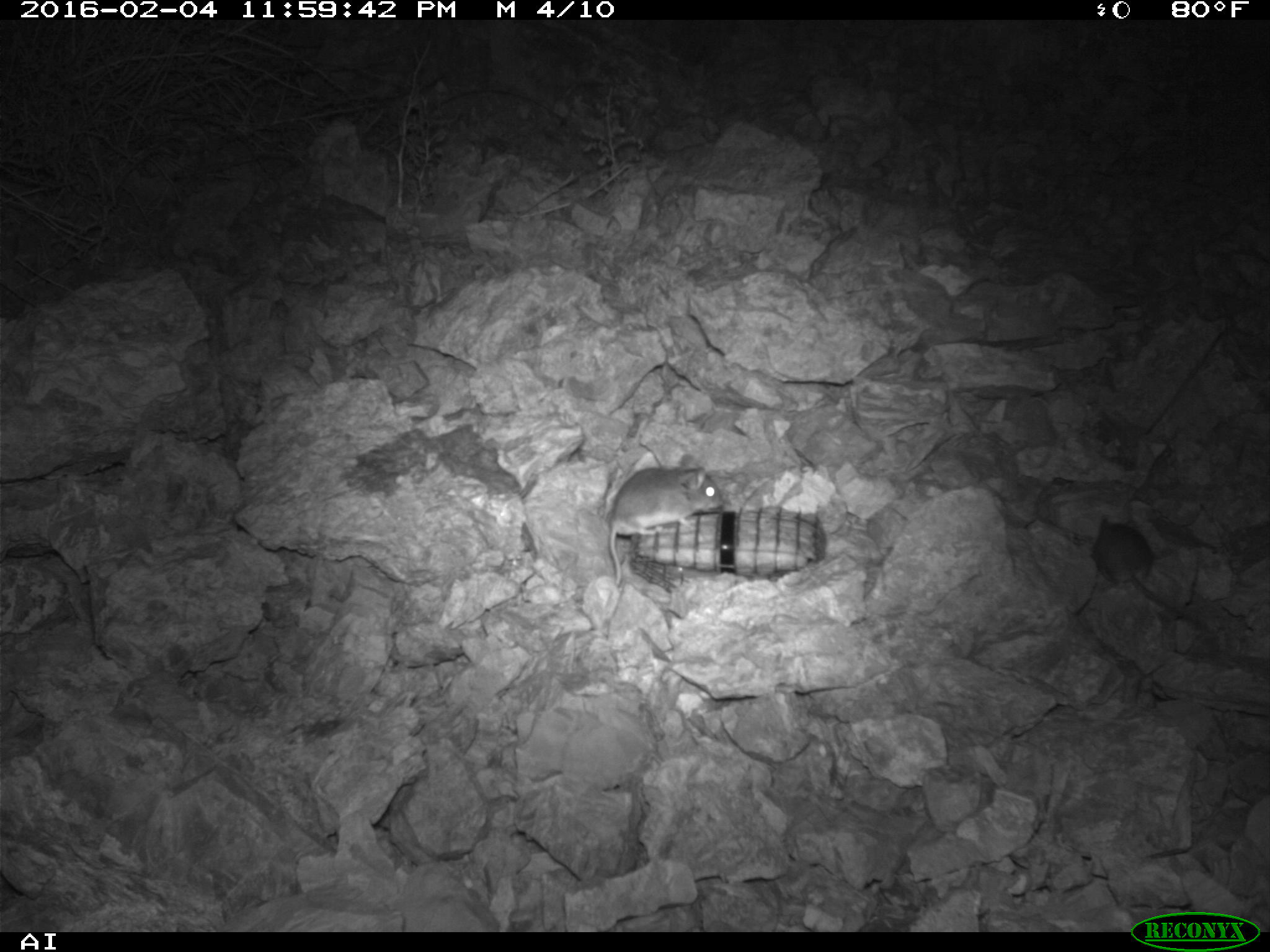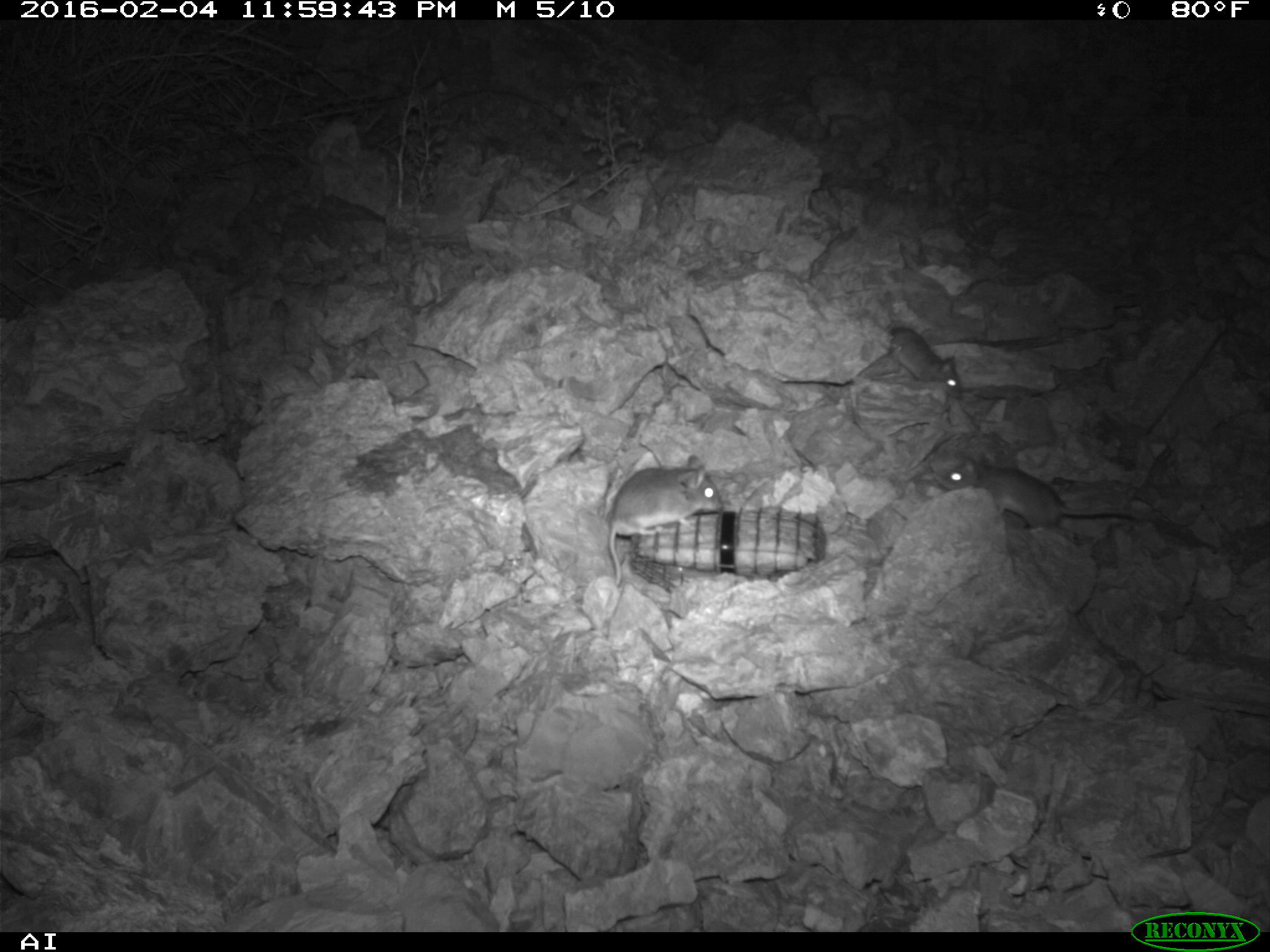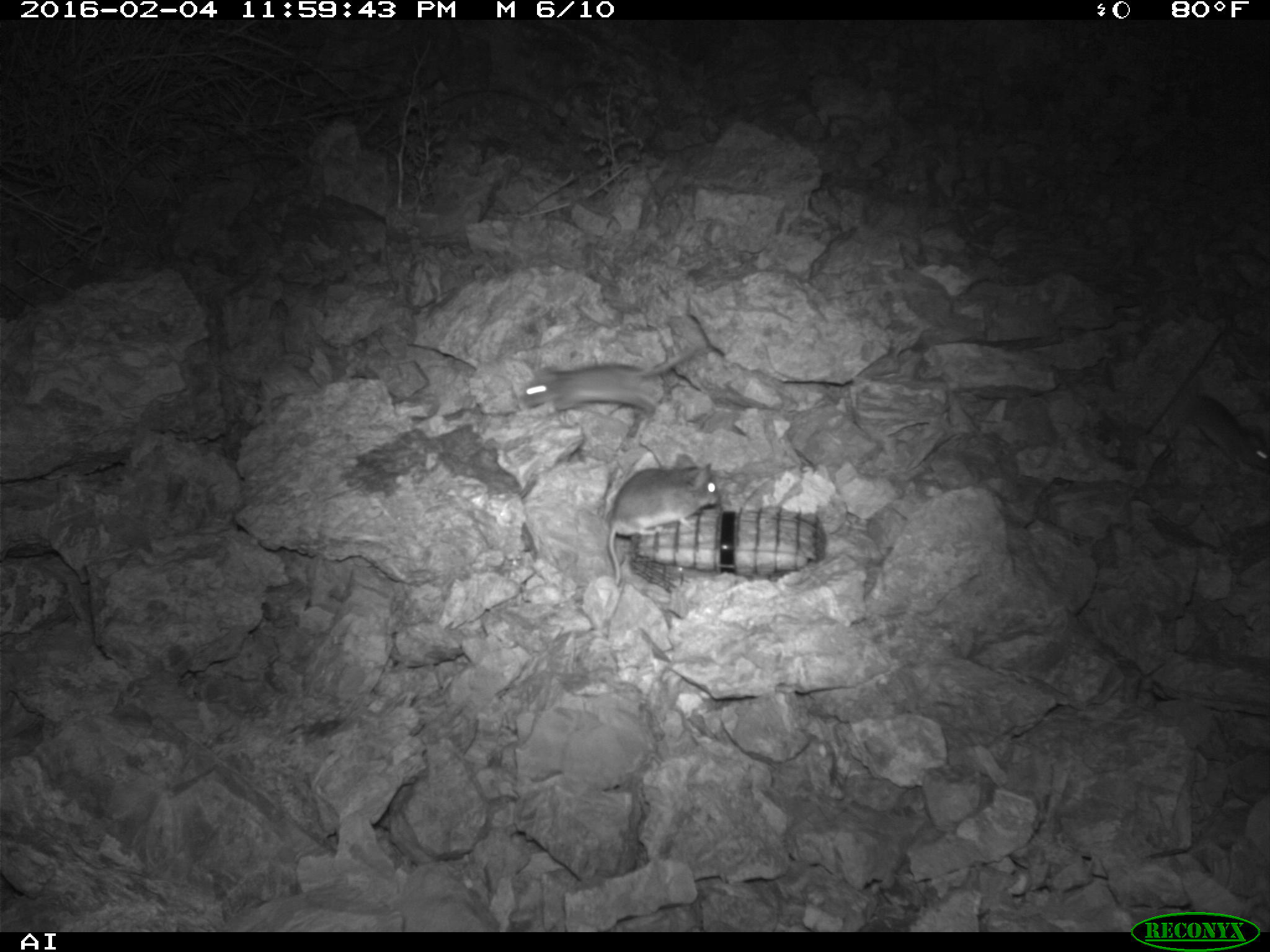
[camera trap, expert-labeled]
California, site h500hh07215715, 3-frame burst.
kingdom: Animalia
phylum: Chordata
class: Mammalia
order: Rodentia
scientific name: Rodentia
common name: rodent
Rodent (Rodentia).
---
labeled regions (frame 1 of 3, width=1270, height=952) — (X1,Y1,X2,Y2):
rodent: (605,454,724,584); (1091,516,1200,630)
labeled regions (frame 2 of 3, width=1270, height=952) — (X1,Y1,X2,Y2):
rodent: (940,455,1147,534); (608,453,723,589); (888,326,962,395)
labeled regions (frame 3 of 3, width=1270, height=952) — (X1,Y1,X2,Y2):
rodent: (608,451,718,586); (522,344,695,416); (1176,374,1269,472)